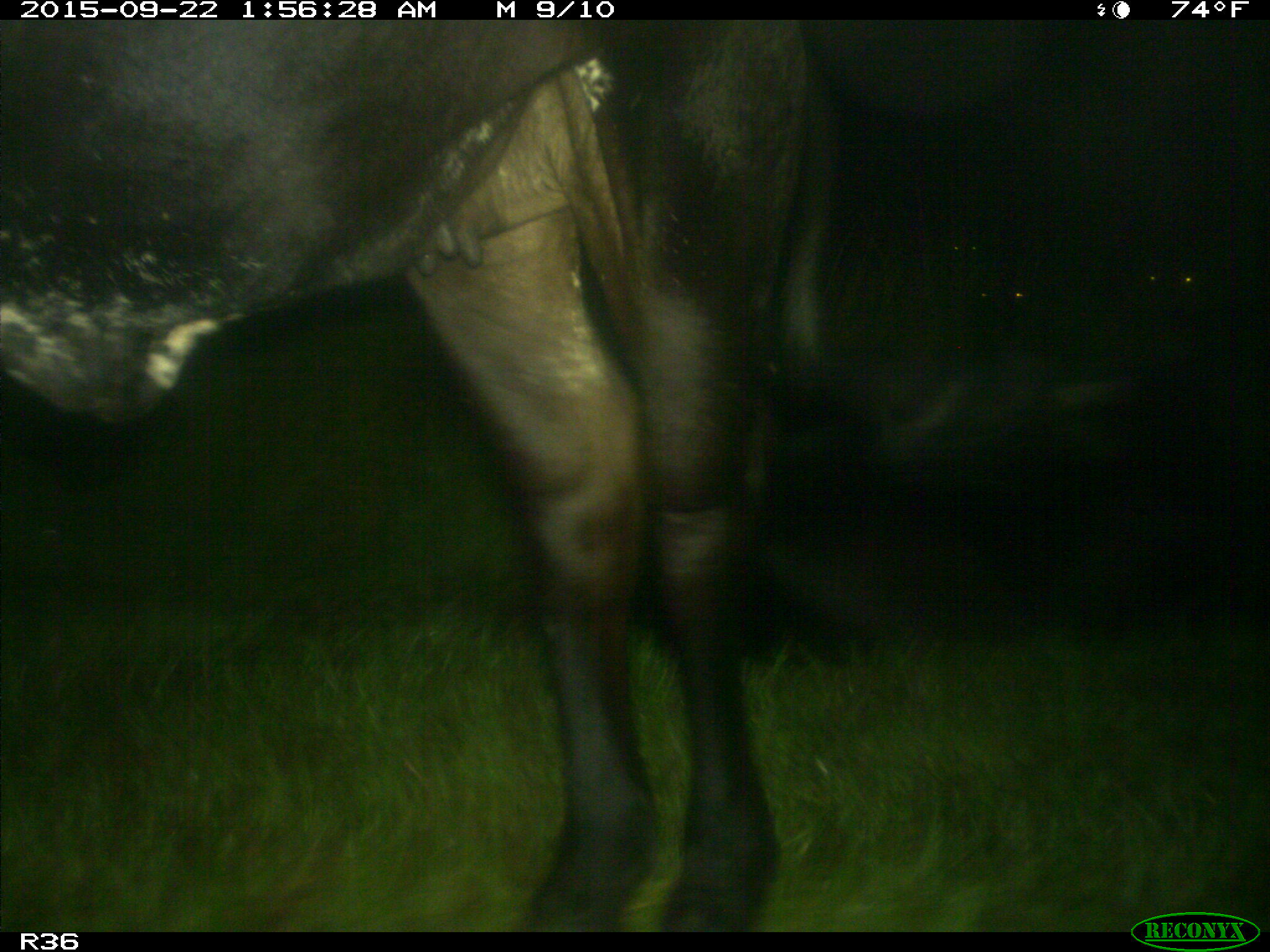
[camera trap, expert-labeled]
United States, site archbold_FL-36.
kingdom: Animalia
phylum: Chordata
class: Mammalia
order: Artiodactyla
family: Bovidae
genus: Bos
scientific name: Bos taurus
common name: domestic cow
Bos taurus (domestic cow).